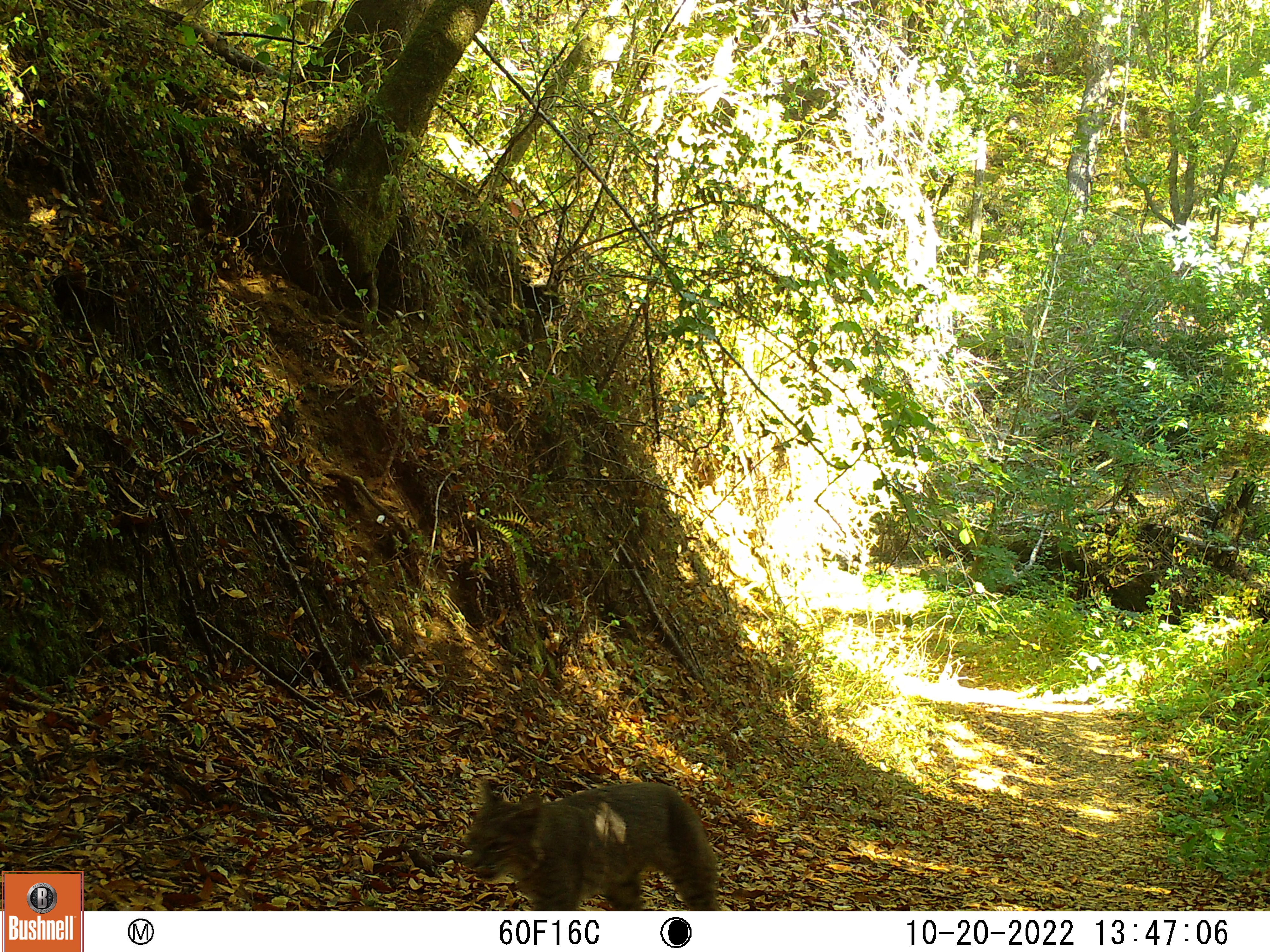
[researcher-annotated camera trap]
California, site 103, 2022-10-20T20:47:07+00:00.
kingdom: Animalia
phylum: Chordata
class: Mammalia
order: Carnivora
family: Felidae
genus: Lynx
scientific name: Lynx rufus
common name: bobcat